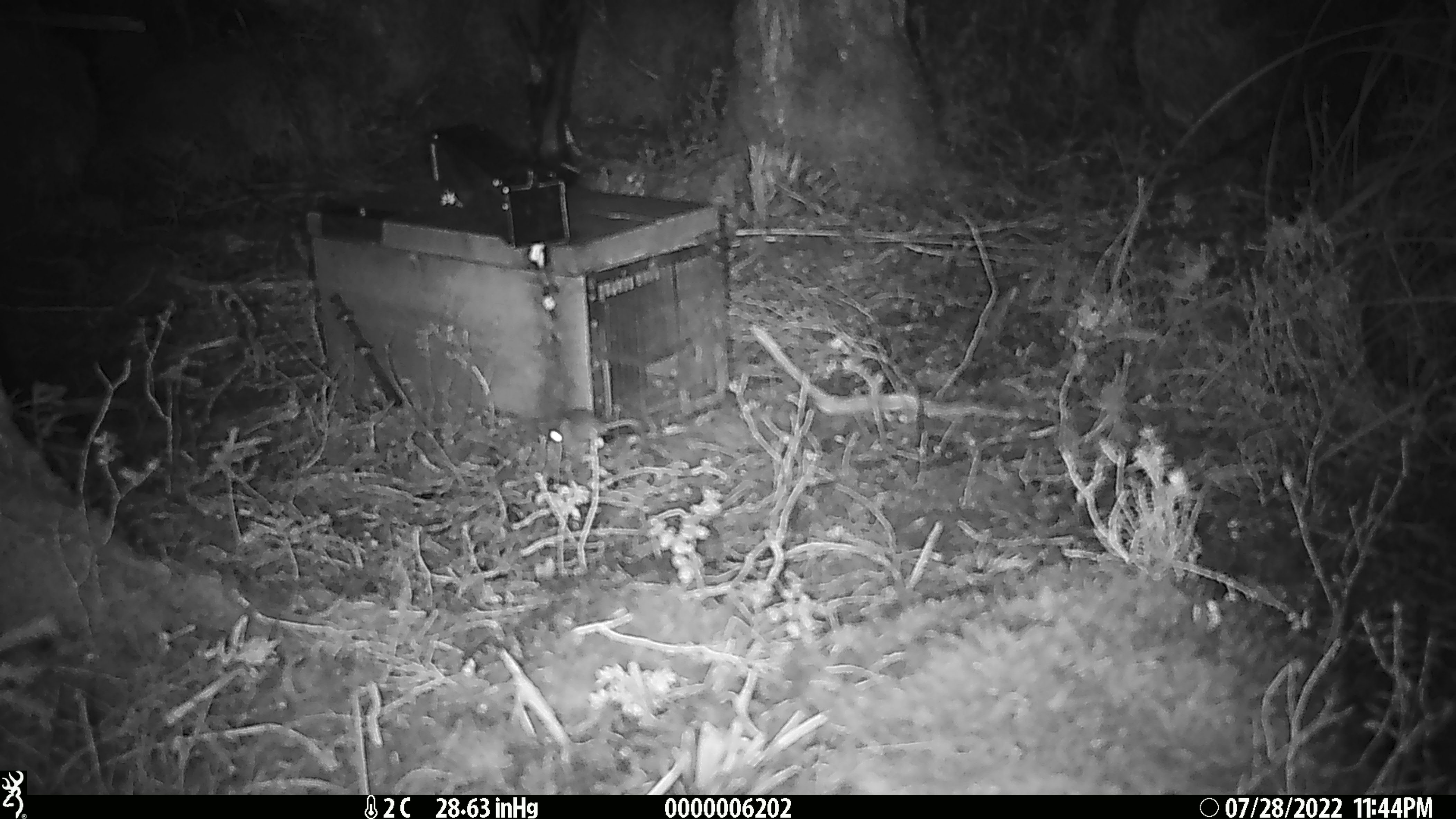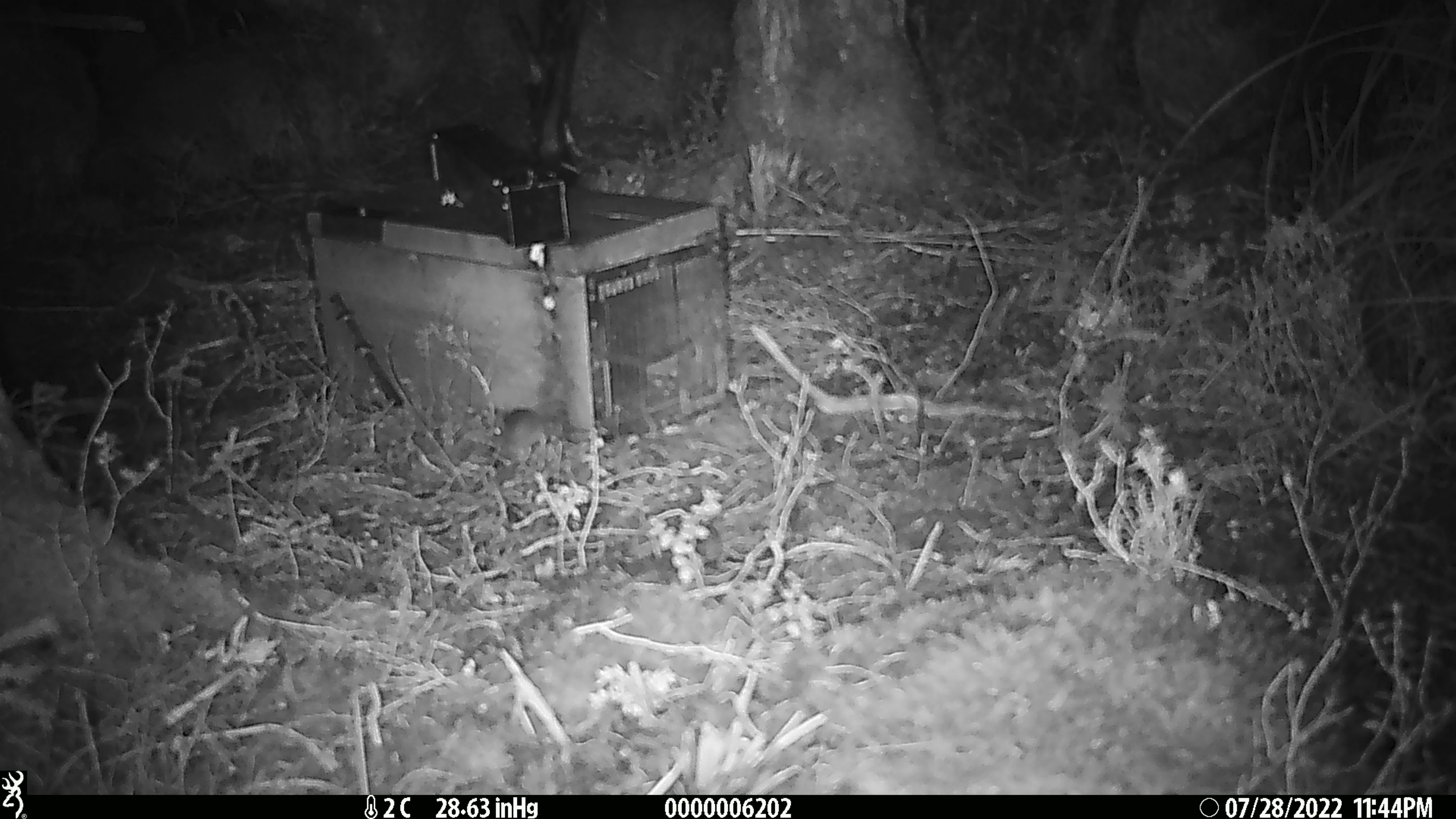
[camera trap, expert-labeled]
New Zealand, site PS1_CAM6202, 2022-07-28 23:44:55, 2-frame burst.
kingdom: Animalia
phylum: Chordata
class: Mammalia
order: Rodentia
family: Muridae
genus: Mus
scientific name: Mus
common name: mouse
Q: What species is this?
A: Mouse (Mus).